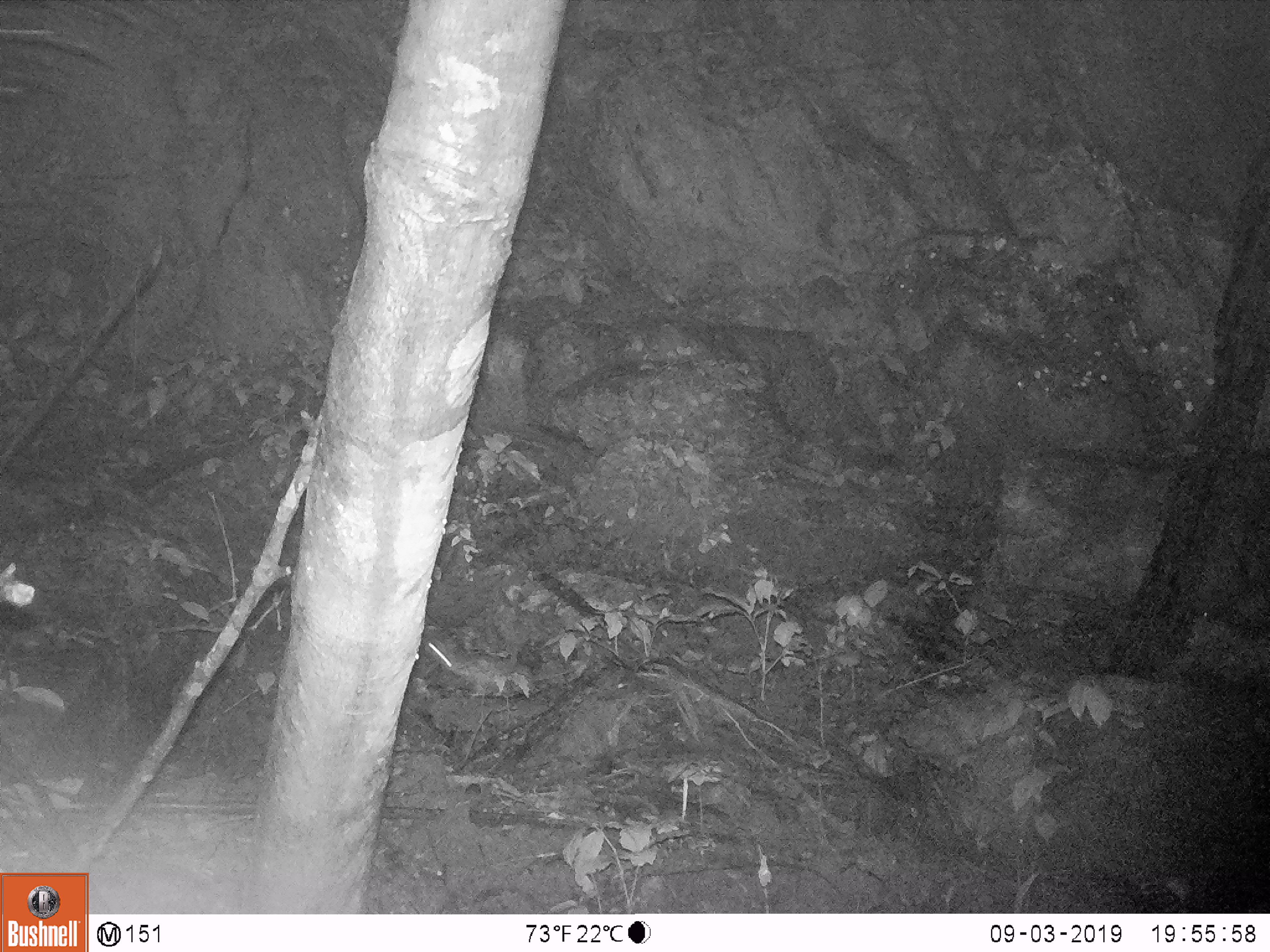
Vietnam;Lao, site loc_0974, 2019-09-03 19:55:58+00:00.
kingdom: Animalia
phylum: Chordata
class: Mammalia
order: Rodentia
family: Muridae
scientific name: Muridae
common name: old-world mice and rats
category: unidentified murid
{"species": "unidentified murid (old-world mice and rats) (Muridae)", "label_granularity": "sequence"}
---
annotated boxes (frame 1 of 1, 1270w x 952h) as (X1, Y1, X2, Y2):
unidentified murid: (425, 636, 569, 695)